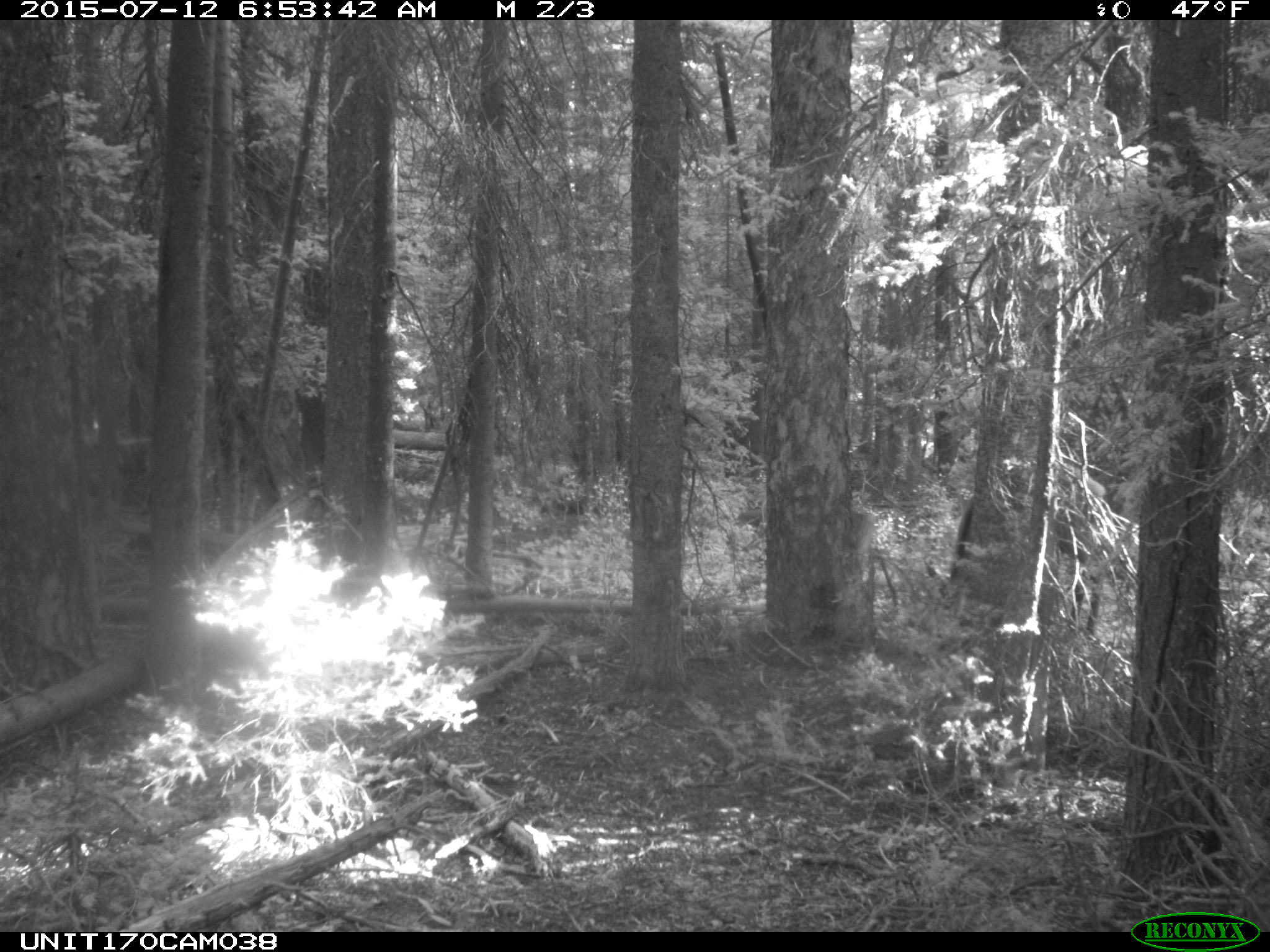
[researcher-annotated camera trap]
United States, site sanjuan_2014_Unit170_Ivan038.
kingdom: Animalia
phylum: Chordata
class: Mammalia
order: Artiodactyla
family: Cervidae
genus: Cervus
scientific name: Cervus elaphus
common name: red deer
Cervus elaphus (red deer).